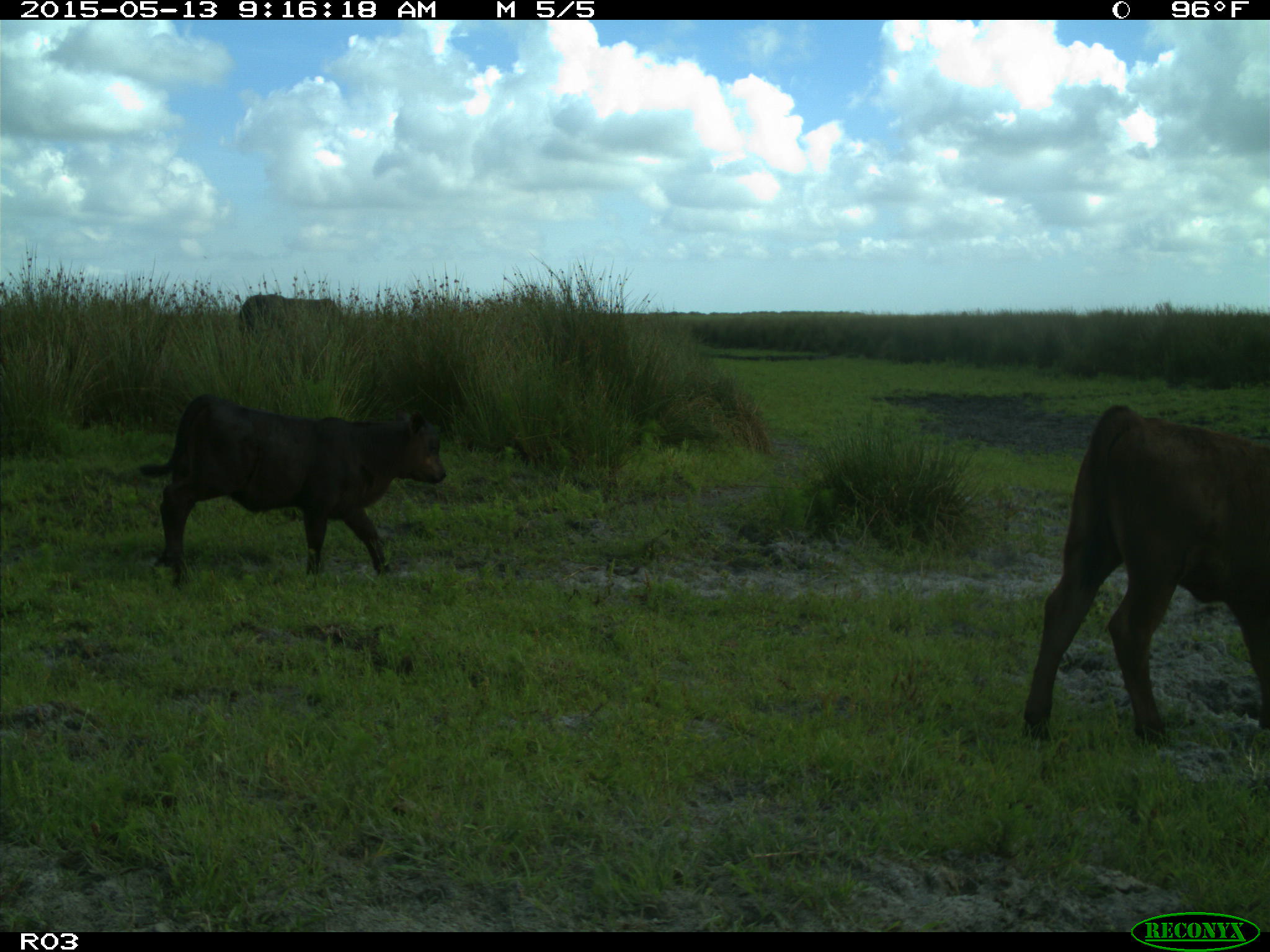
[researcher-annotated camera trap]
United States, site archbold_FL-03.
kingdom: Animalia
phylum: Chordata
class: Mammalia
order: Artiodactyla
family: Bovidae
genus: Bos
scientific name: Bos taurus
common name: domestic cow